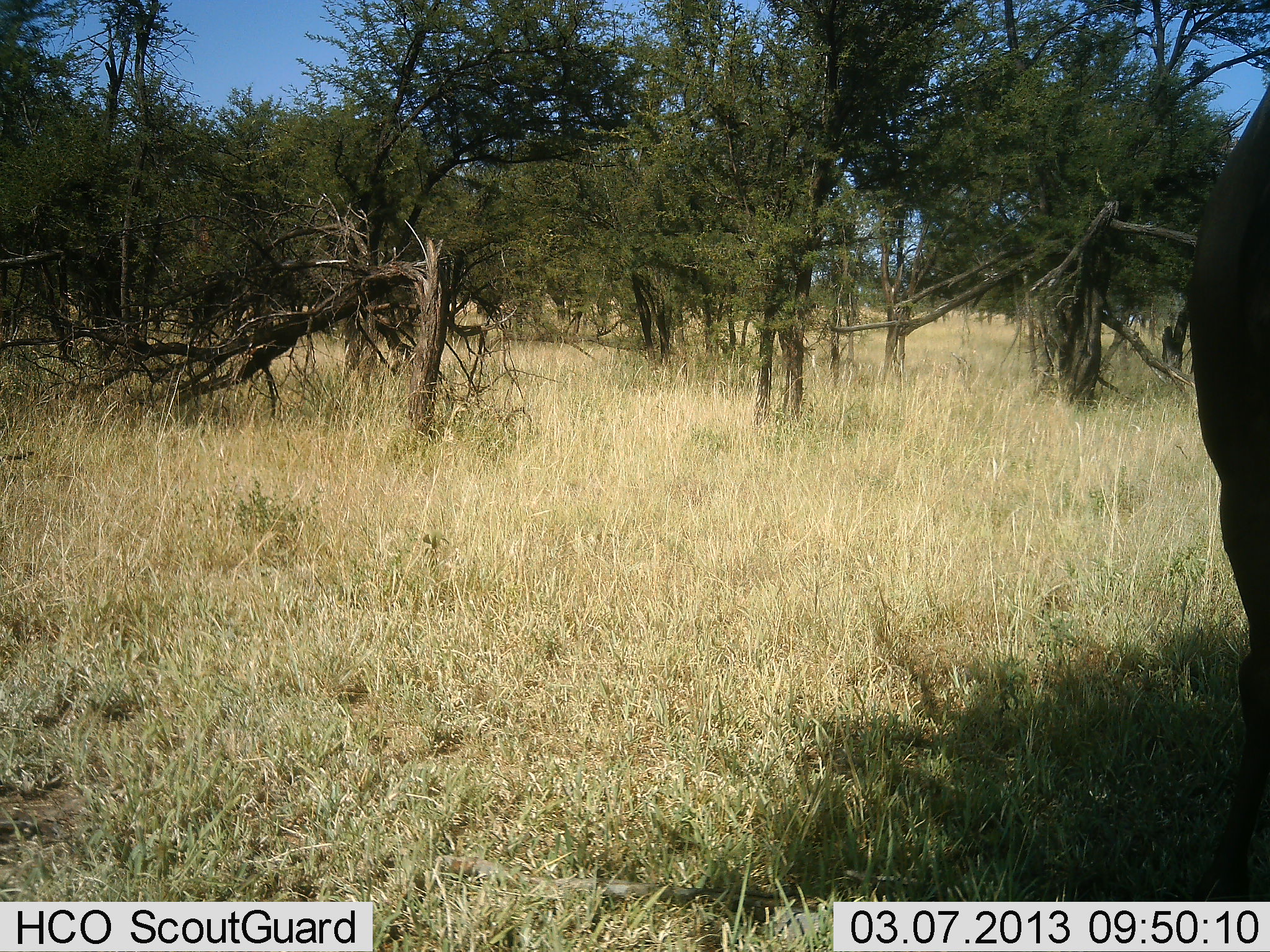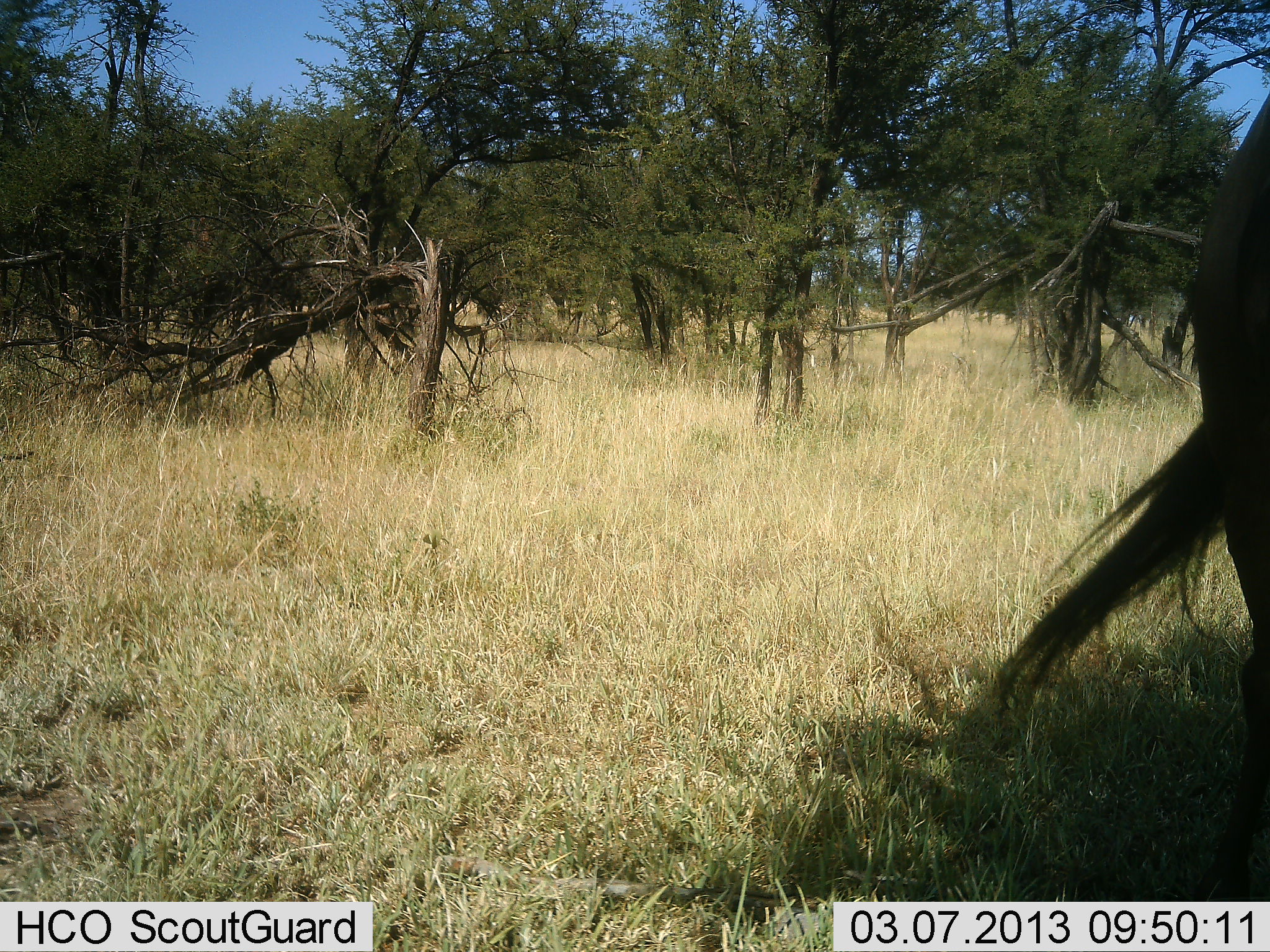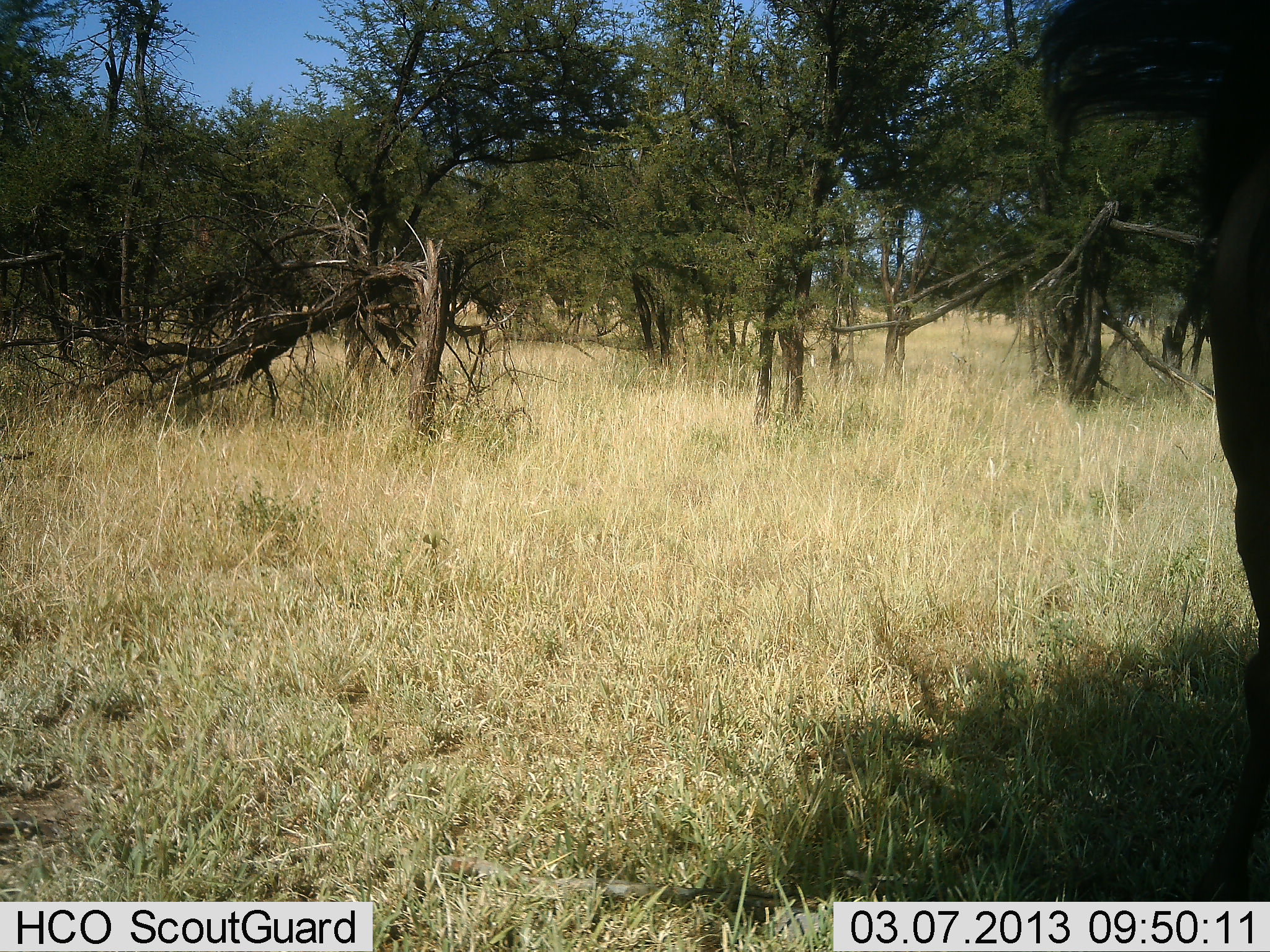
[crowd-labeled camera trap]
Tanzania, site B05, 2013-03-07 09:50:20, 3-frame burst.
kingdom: Animalia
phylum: Chordata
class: Mammalia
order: Artiodactyla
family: Bovidae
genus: Connochaetes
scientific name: Connochaetes taurinus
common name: blue wildebeest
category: wildebeest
Wildebeest (blue wildebeest) (Connochaetes taurinus), count 1. Behavior (volunteer vote fractions): standing 84%, resting 8%, moving 8%, interacting 0%. Young present (vote fraction): 0%. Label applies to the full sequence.